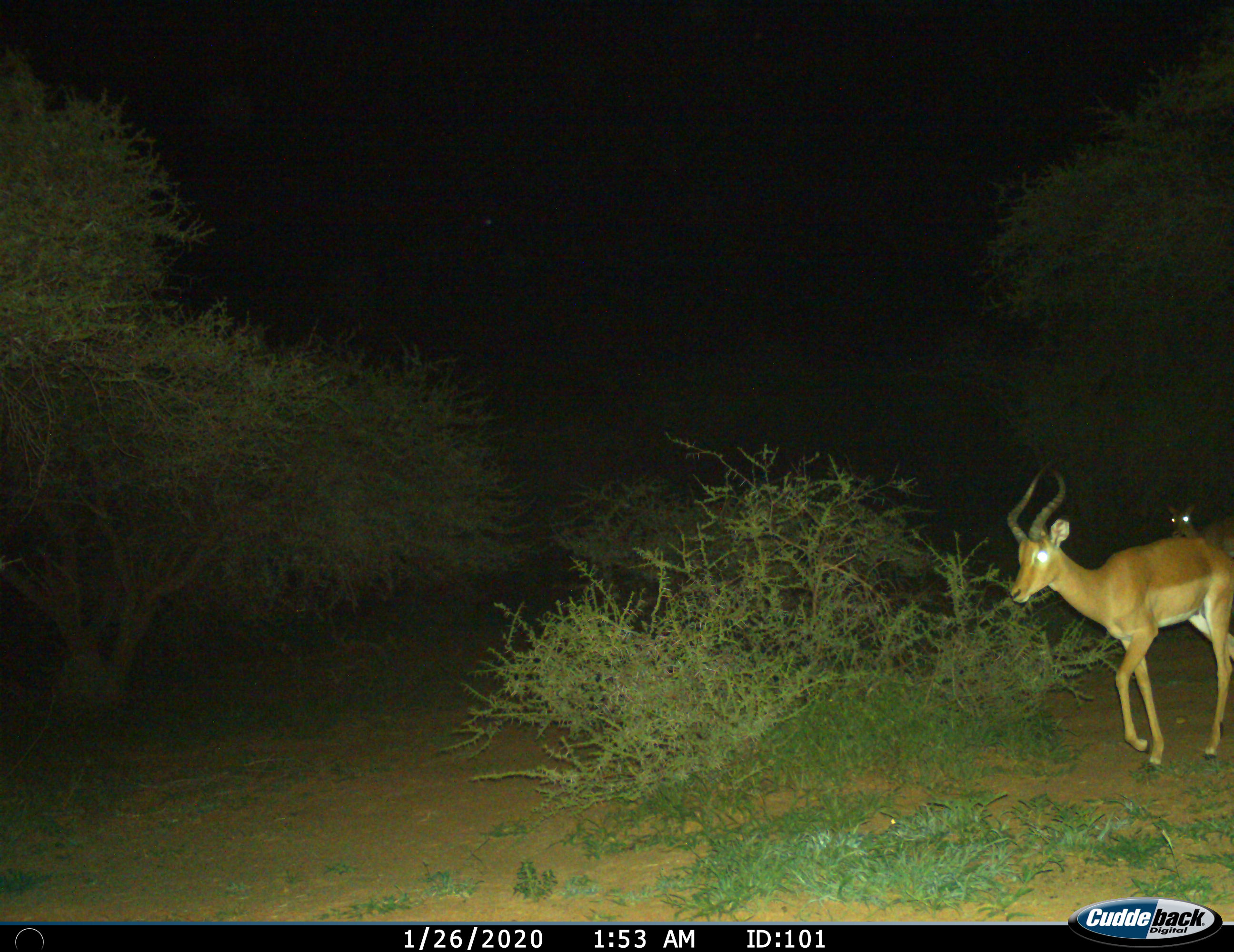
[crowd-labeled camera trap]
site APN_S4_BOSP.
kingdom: Animalia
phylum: Chordata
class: Mammalia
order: Artiodactyla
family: Bovidae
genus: Aepyceros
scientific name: Aepyceros melampus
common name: impala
Impala (Aepyceros melampus), count 2. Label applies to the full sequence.